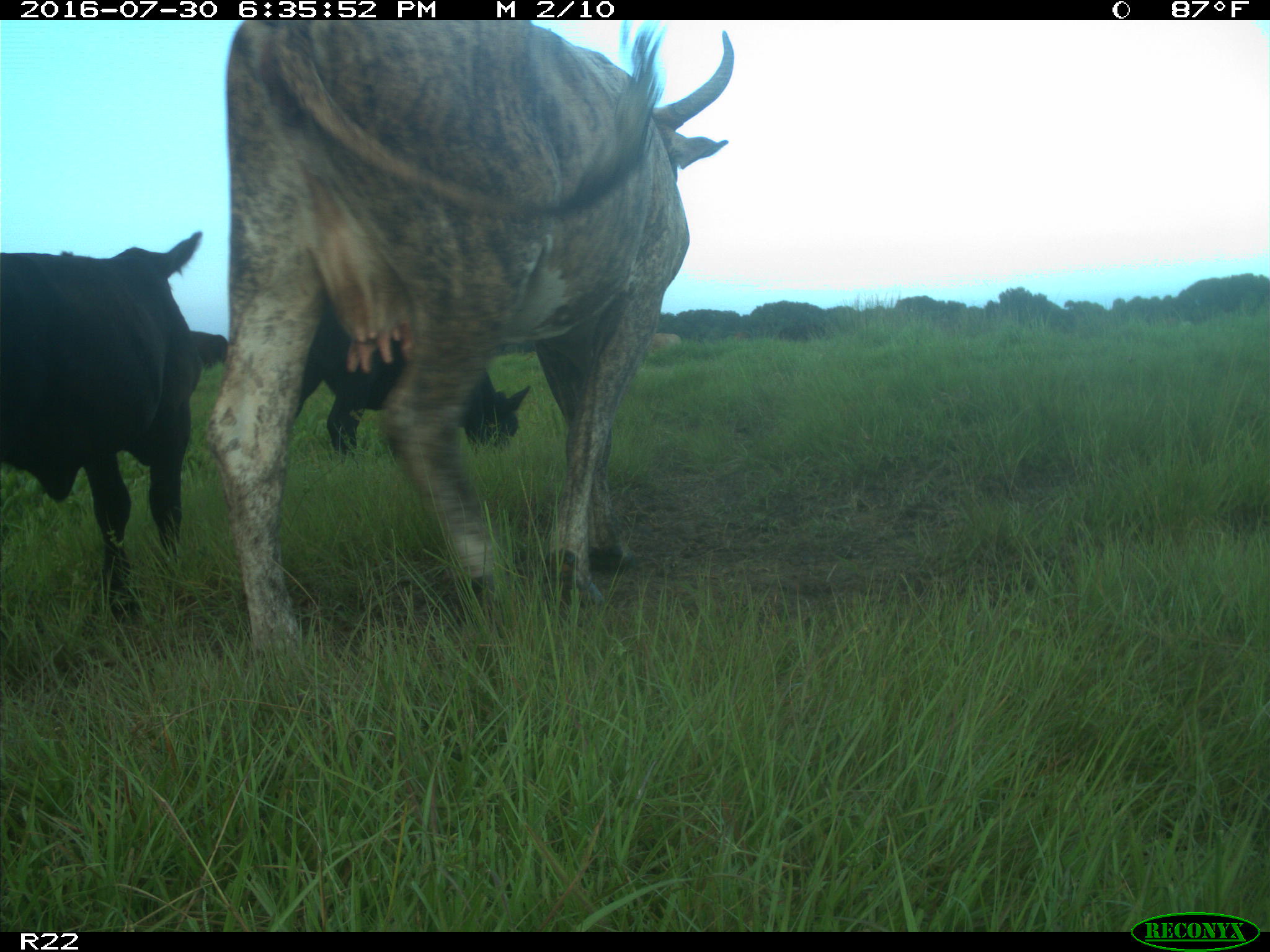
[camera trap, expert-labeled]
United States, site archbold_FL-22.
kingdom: Animalia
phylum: Chordata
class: Mammalia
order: Artiodactyla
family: Bovidae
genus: Bos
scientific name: Bos taurus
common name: domestic cow